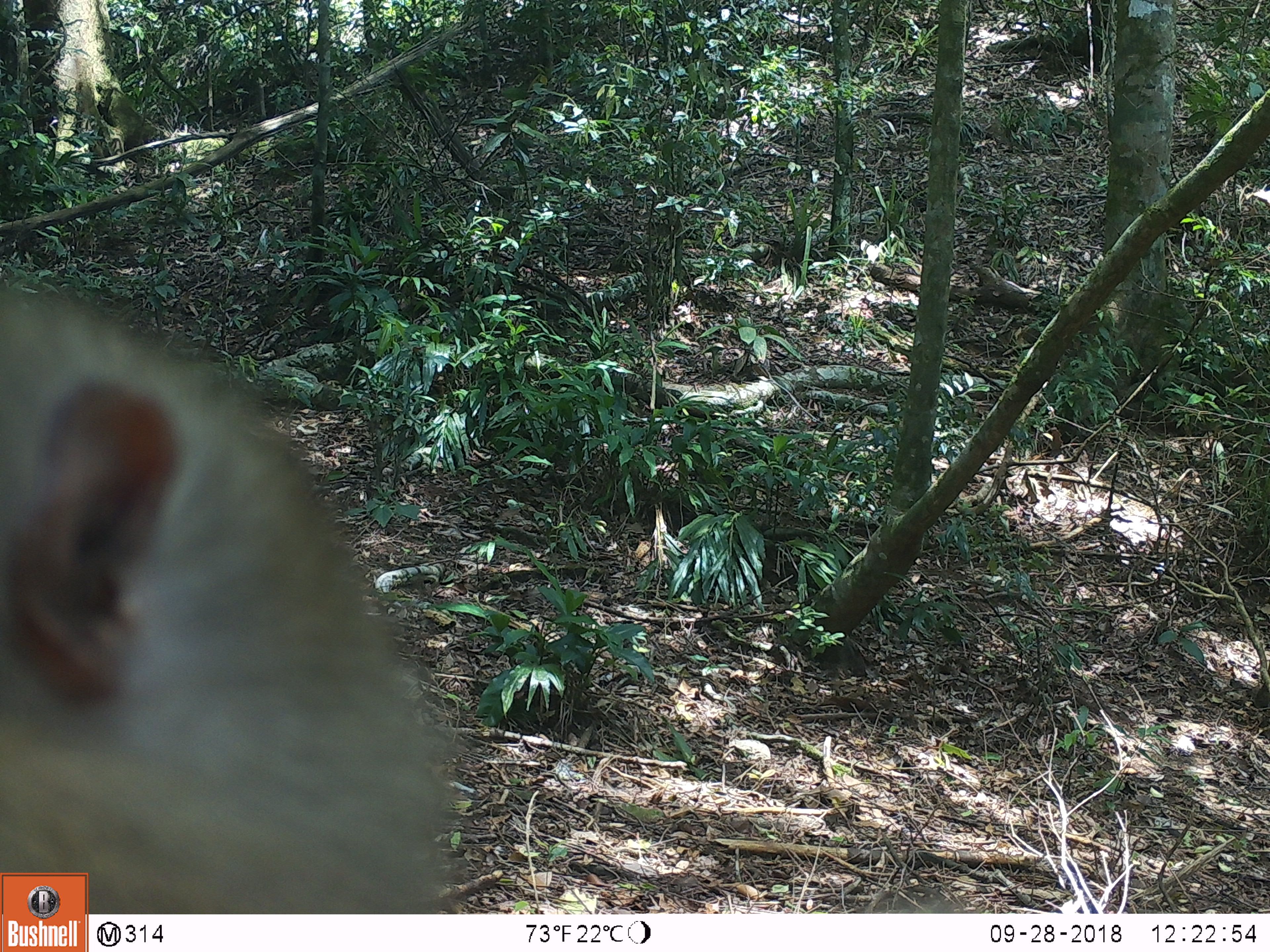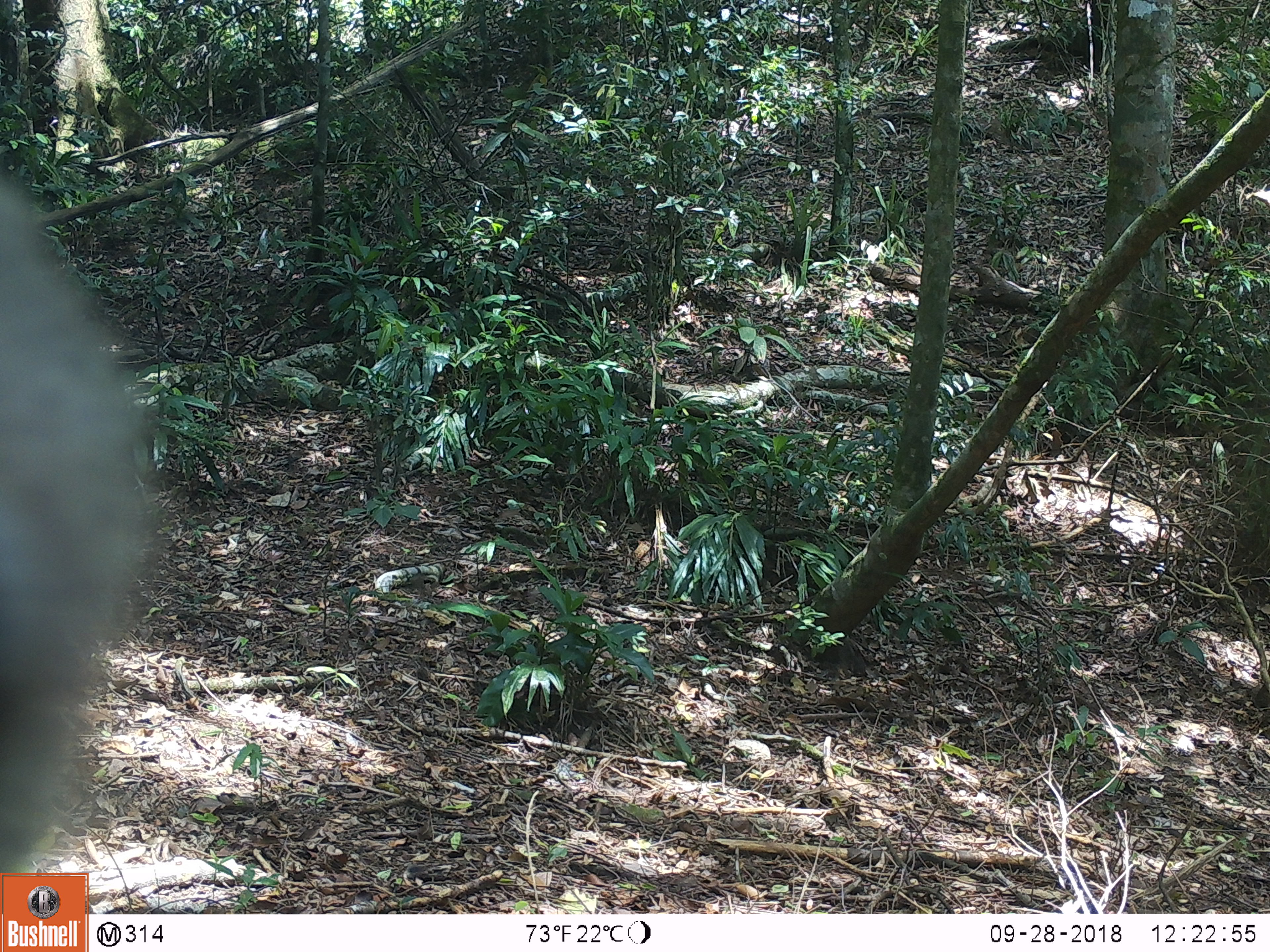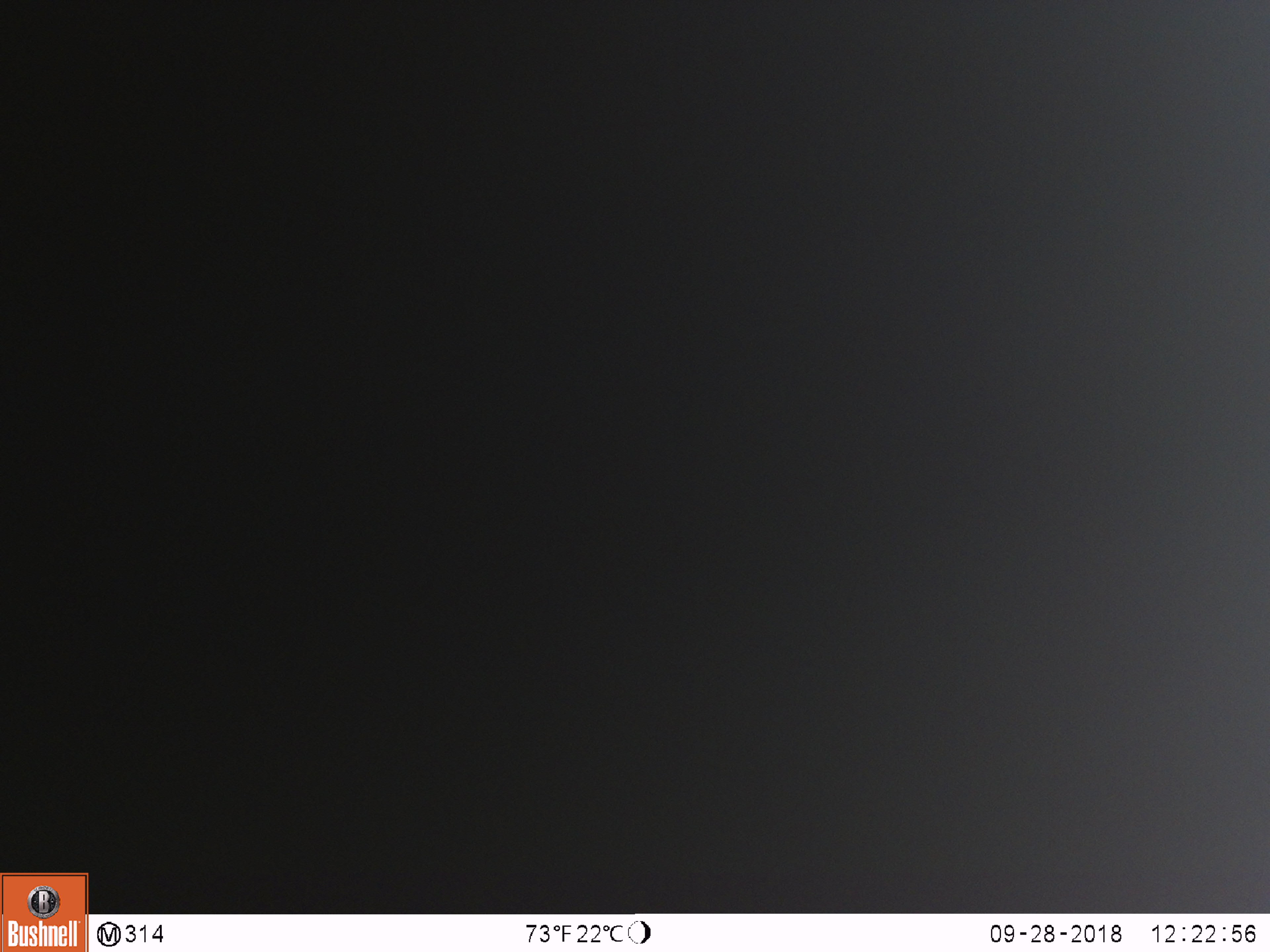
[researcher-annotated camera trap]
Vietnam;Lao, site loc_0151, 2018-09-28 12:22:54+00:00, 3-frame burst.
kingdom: Animalia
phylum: Chordata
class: Mammalia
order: Primates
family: Cercopithecidae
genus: Macaca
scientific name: Macaca nemestrina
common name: pig-tailed macaque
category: pig tailed macaque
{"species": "pig tailed macaque (pig-tailed macaque) (Macaca nemestrina)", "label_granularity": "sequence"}